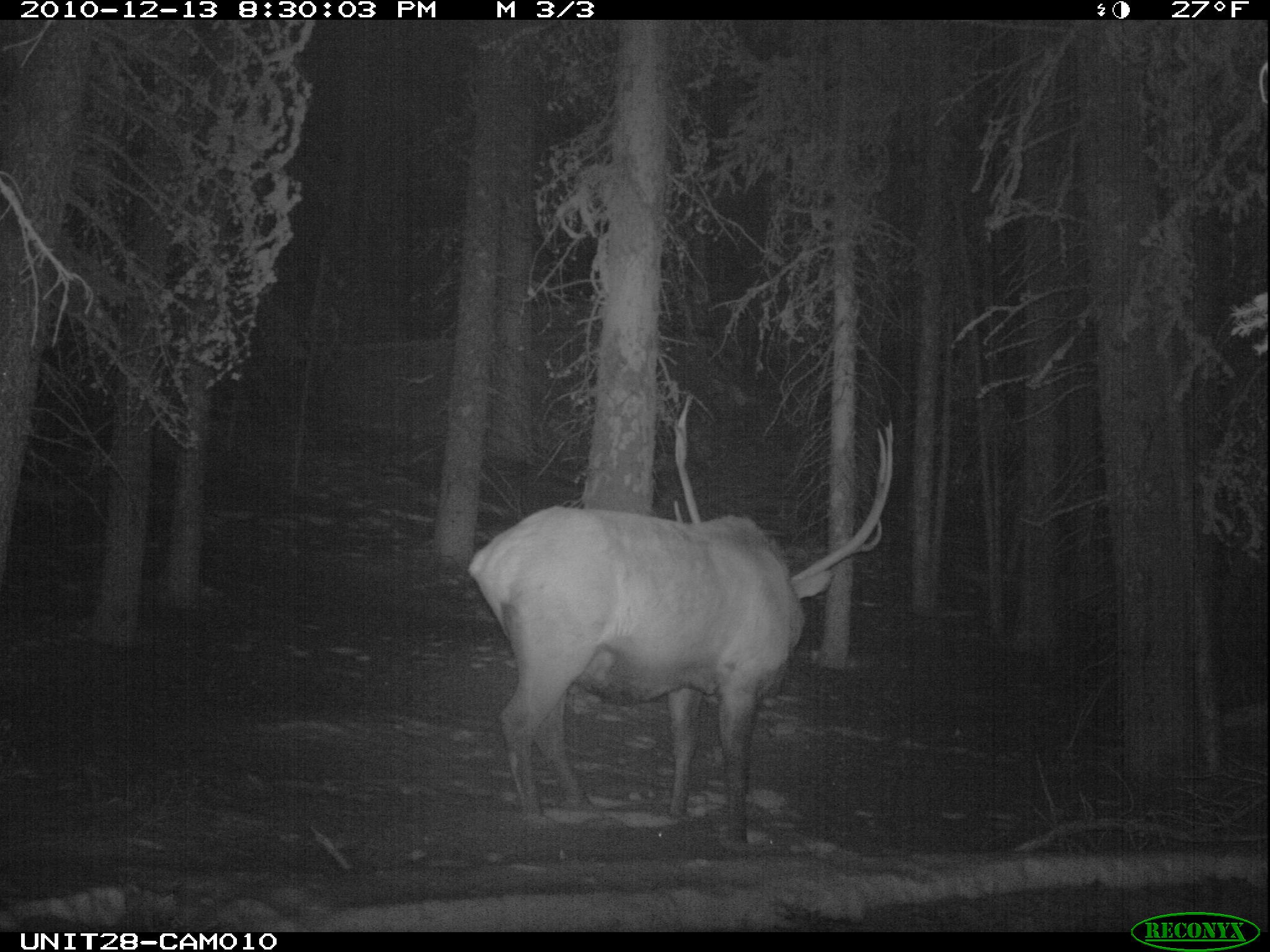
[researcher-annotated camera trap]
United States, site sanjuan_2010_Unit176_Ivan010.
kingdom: Animalia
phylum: Chordata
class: Mammalia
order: Artiodactyla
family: Cervidae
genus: Cervus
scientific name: Cervus elaphus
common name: red deer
Cervus elaphus (red deer).